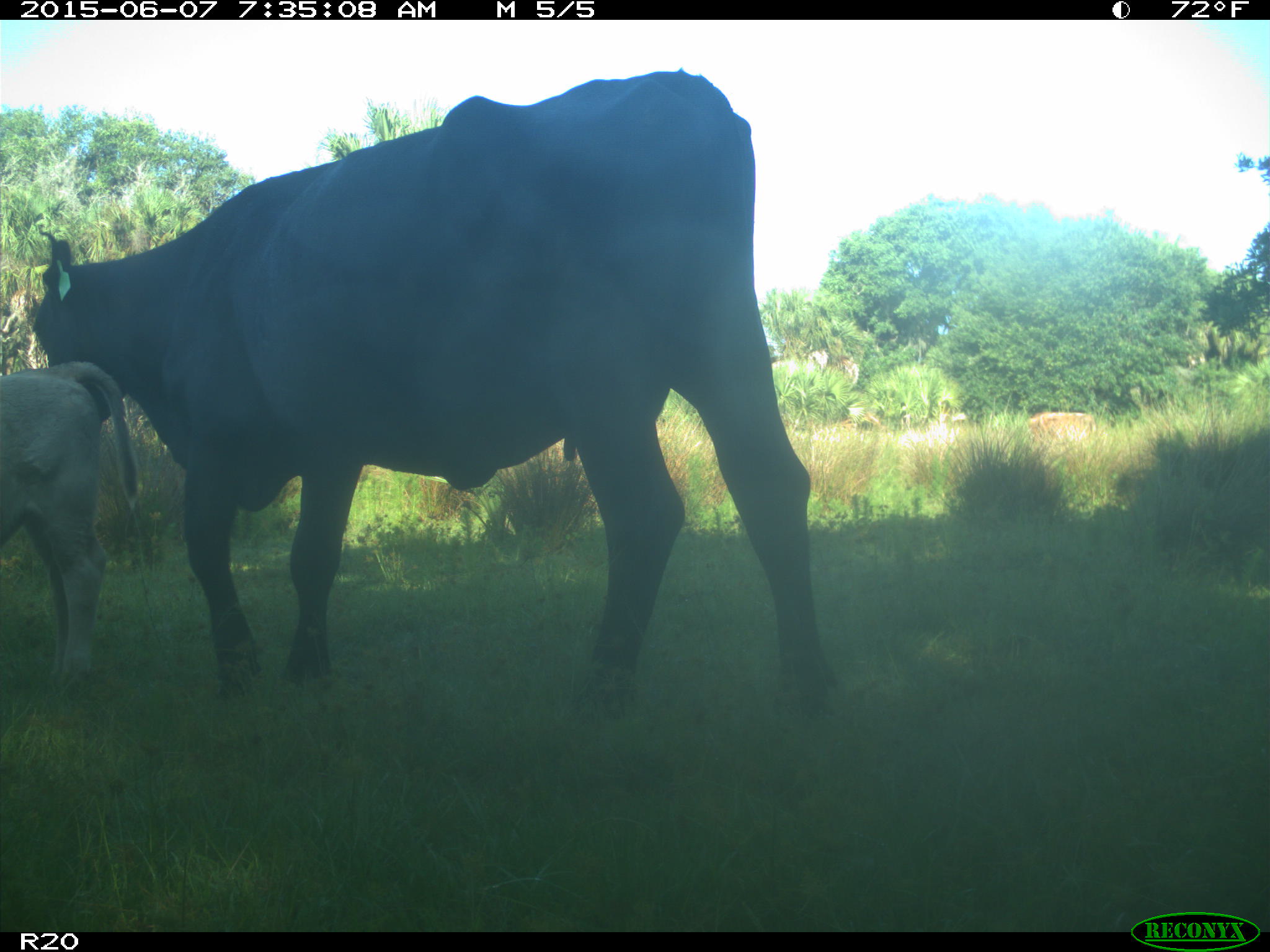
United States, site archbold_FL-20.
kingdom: Animalia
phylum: Chordata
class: Mammalia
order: Artiodactyla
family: Bovidae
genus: Bos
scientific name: Bos taurus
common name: domestic cow